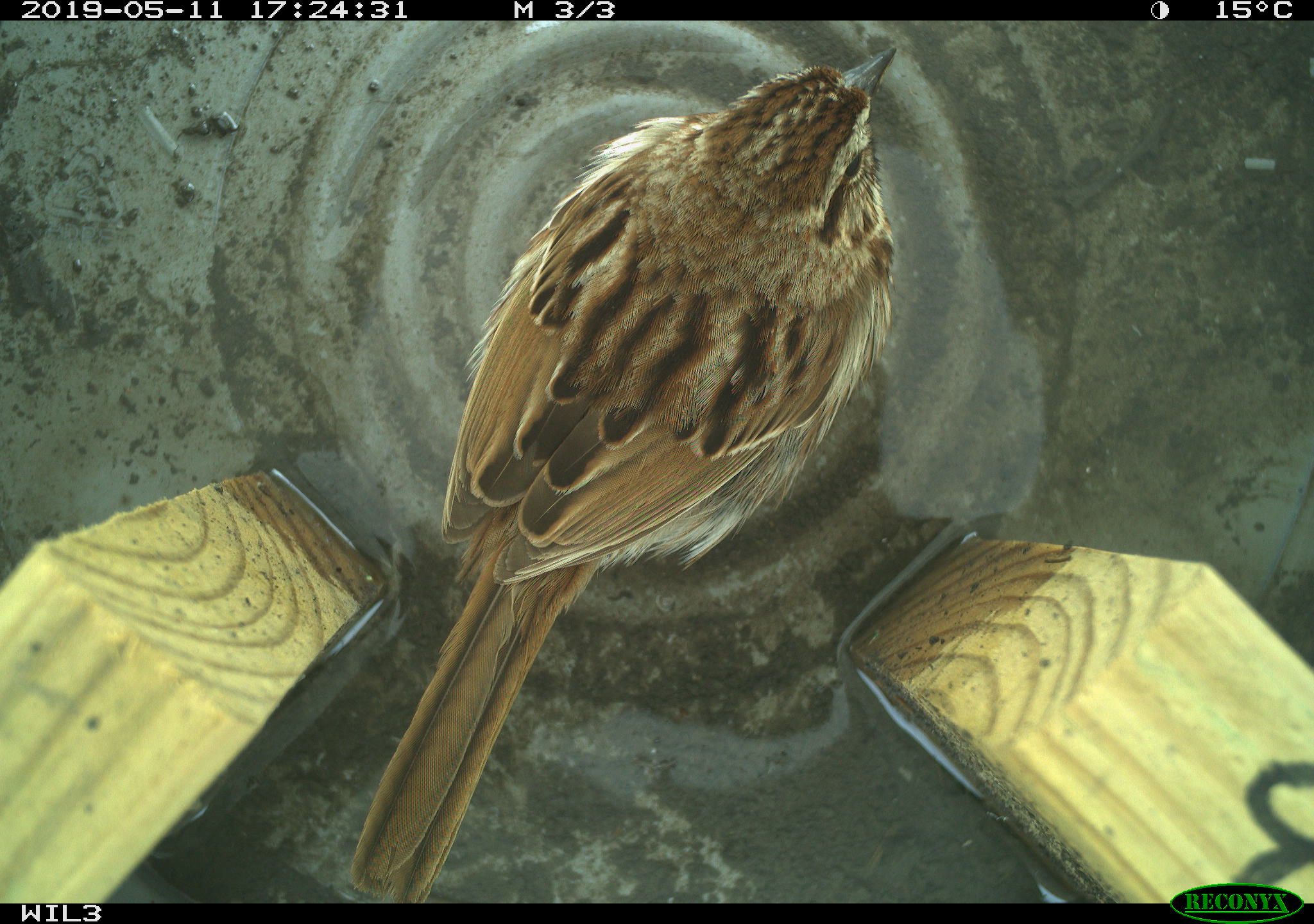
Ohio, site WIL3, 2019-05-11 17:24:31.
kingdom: Animalia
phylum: Chordata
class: Aves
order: Passeriformes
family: Passerellidae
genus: Melospiza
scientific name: Melospiza melodia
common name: song sparrow